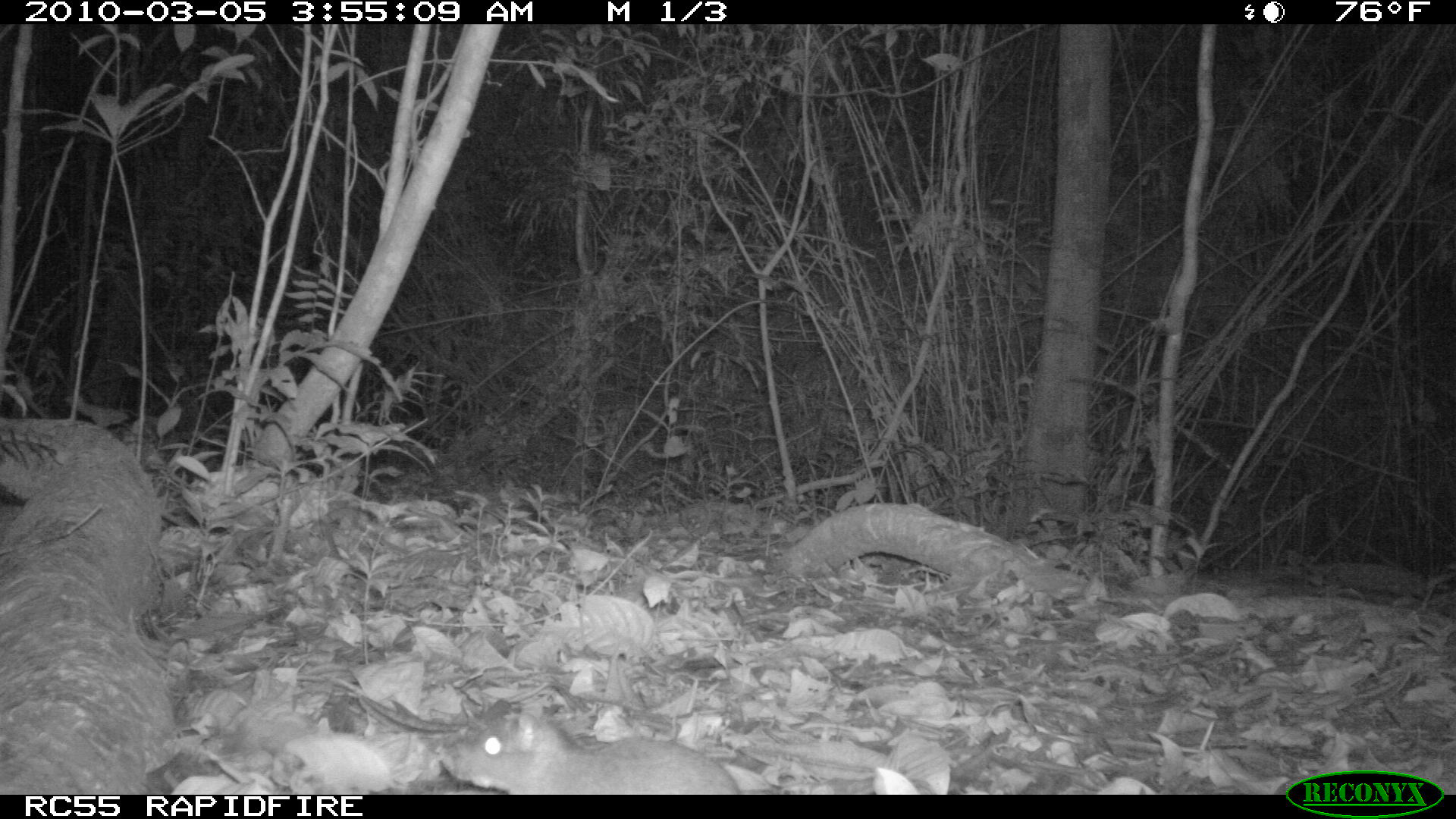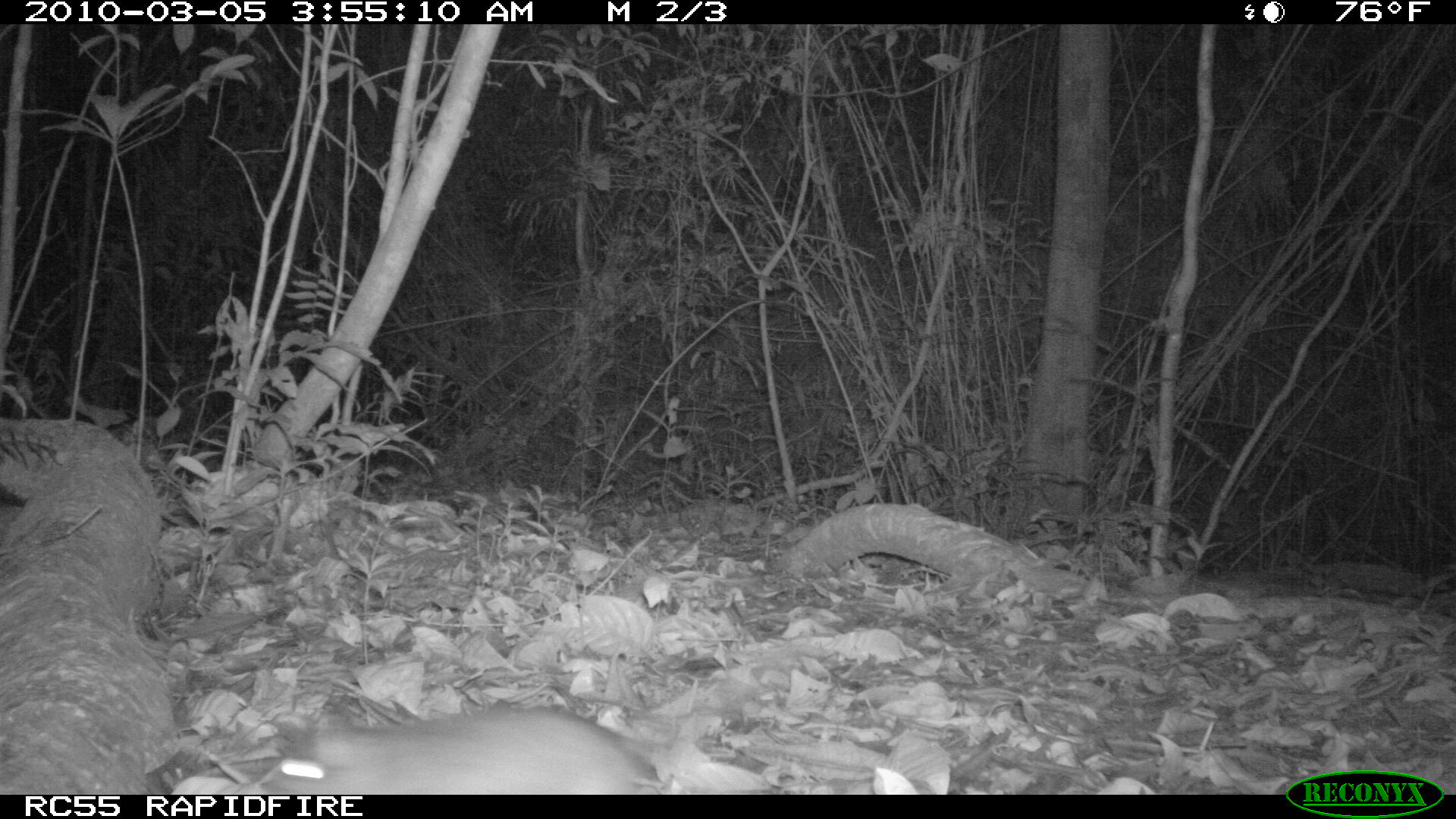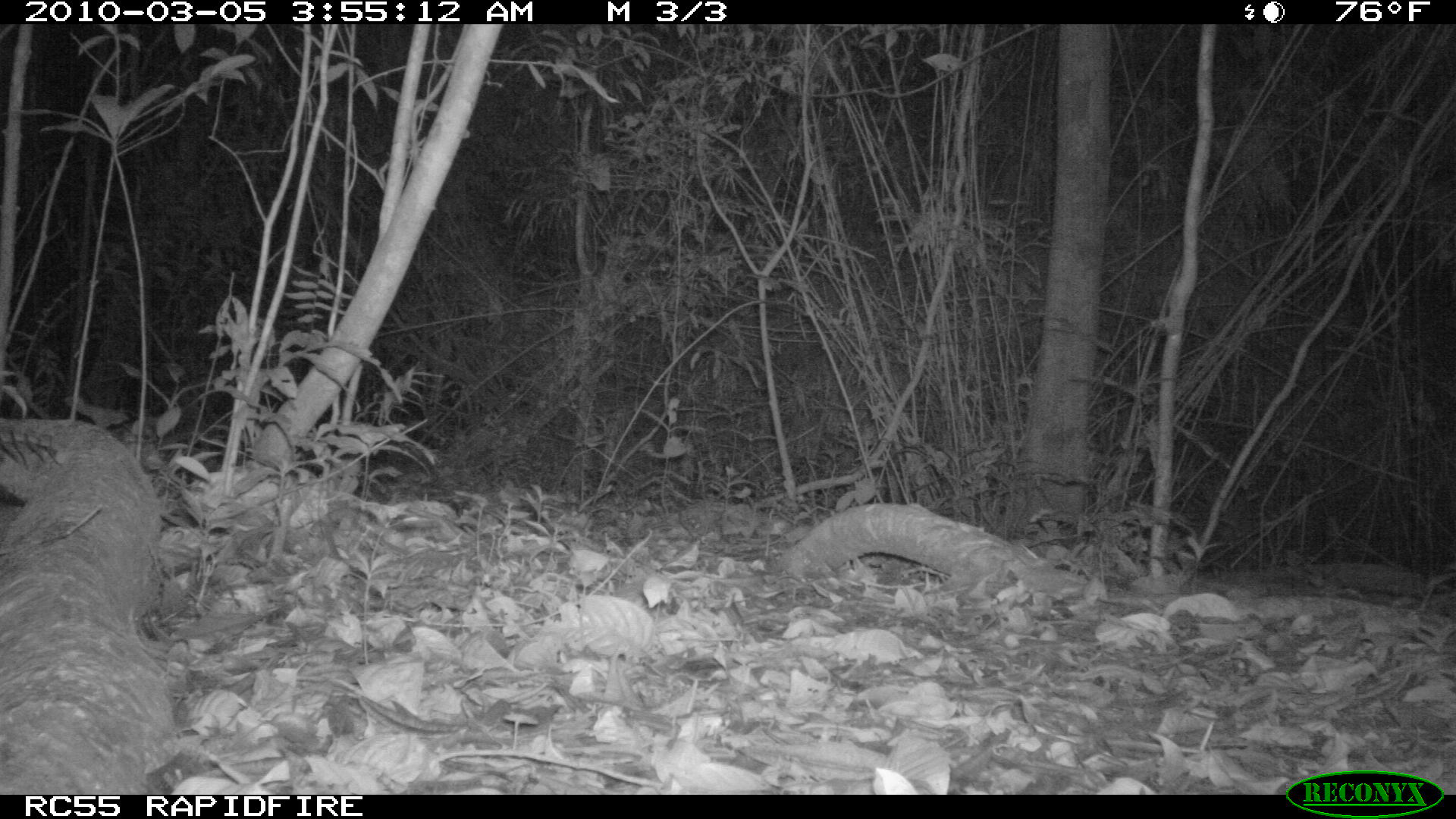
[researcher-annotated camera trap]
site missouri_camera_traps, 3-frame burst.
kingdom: Animalia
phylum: Chordata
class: Mammalia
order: Rodentia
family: Muridae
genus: Rattus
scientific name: Rattus praetor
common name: spiny rat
Spiny rat (Rattus praetor). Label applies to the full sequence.